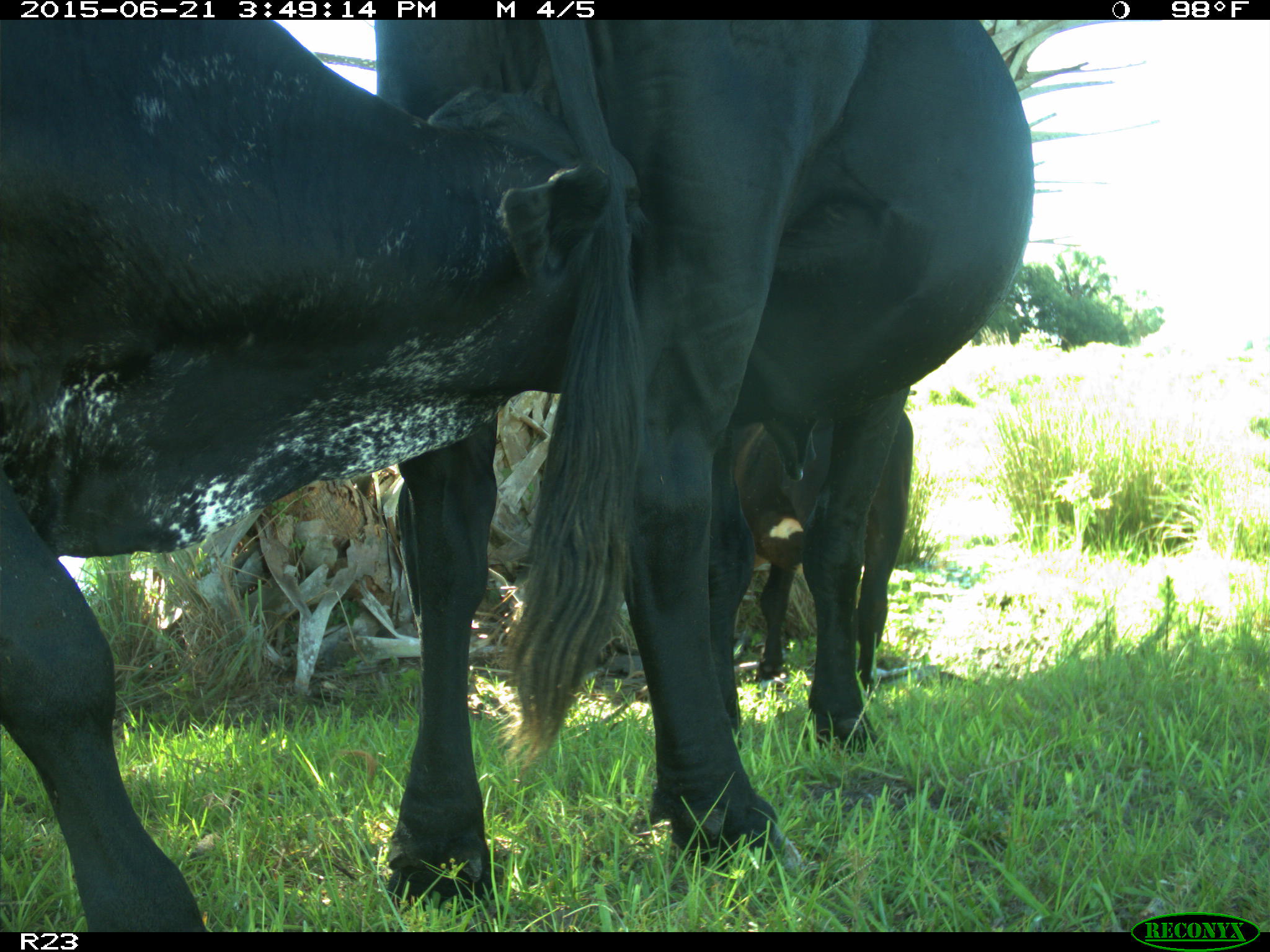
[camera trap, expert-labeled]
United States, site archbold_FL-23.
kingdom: Animalia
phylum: Chordata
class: Mammalia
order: Artiodactyla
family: Bovidae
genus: Bos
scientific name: Bos taurus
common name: domestic cow